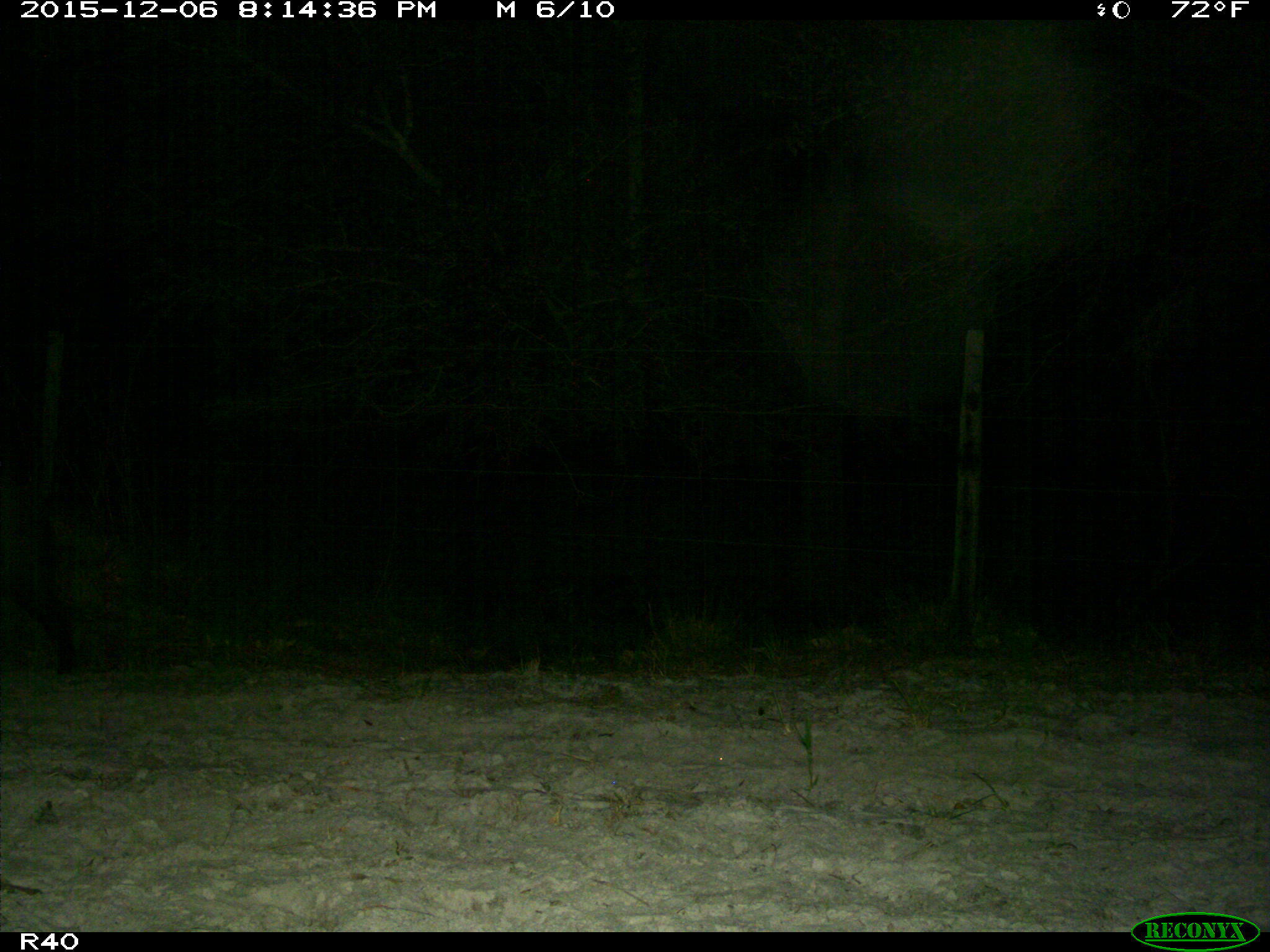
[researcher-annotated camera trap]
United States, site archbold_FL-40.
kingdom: Animalia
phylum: Chordata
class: Mammalia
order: Artiodactyla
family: Suidae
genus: Sus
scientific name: Sus scrofa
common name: wild boar